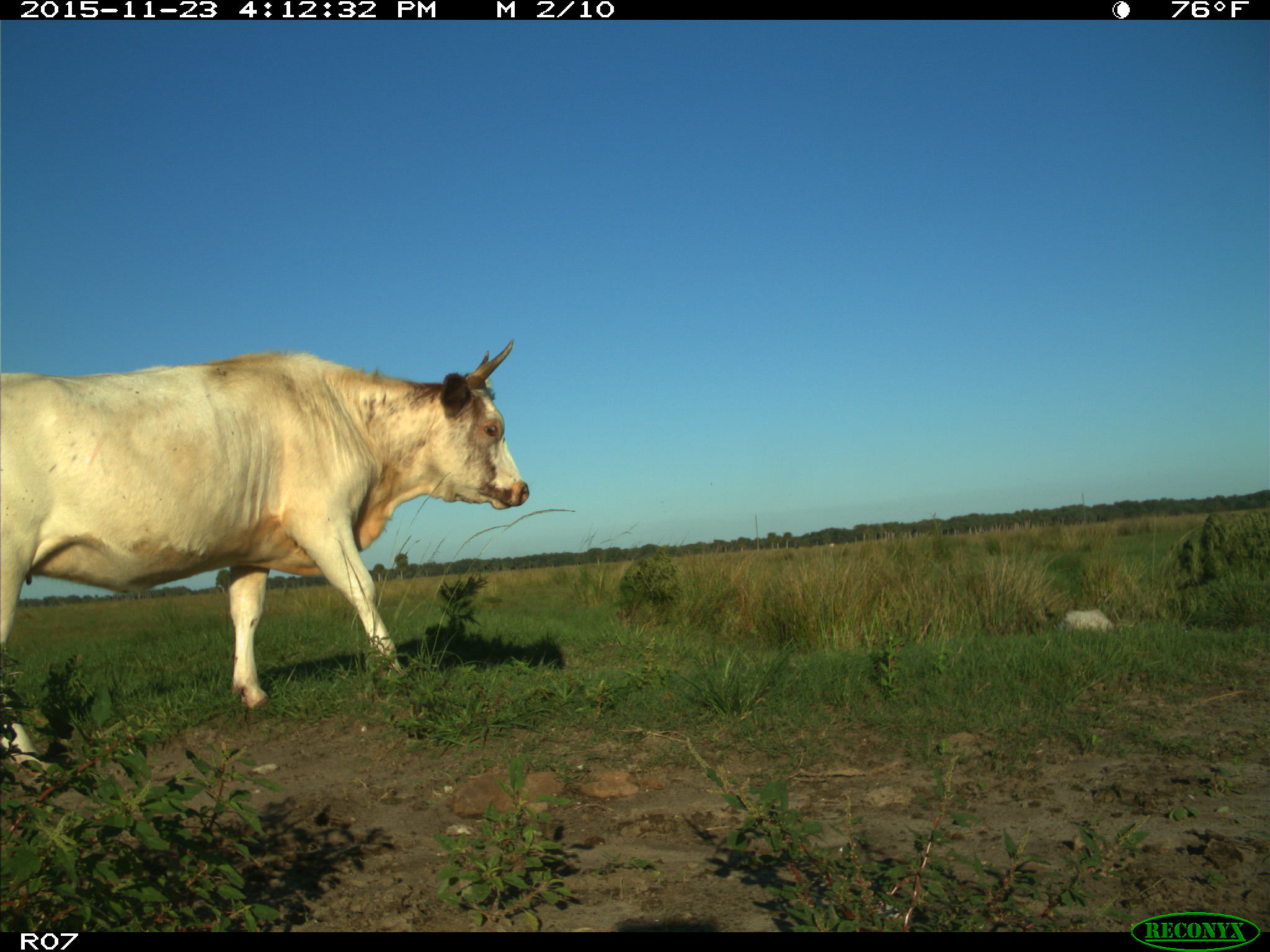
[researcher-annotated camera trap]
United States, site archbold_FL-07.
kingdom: Animalia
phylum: Chordata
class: Mammalia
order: Artiodactyla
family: Bovidae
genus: Bos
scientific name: Bos taurus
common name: domestic cow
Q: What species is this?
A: Bos taurus (domestic cow).